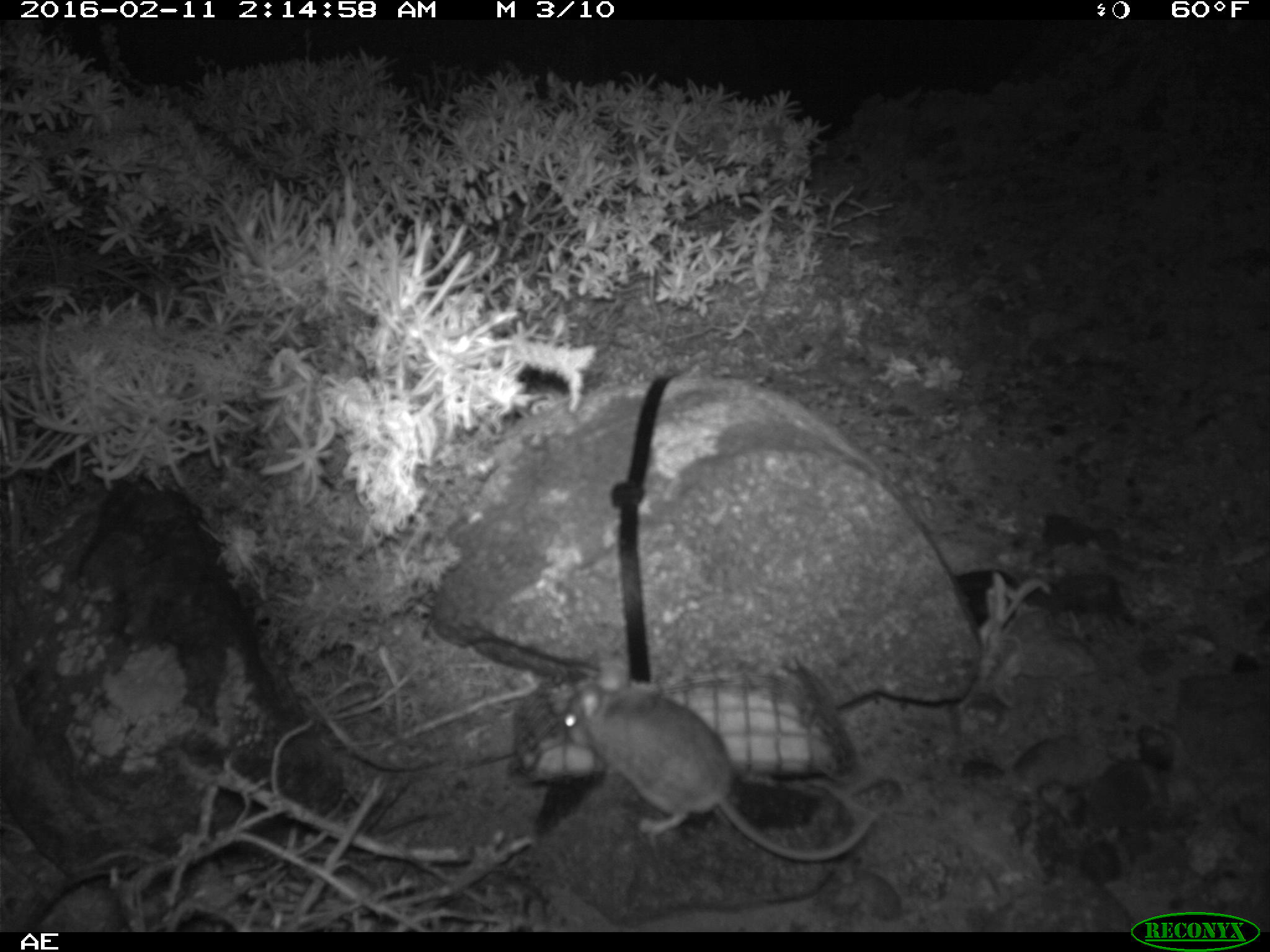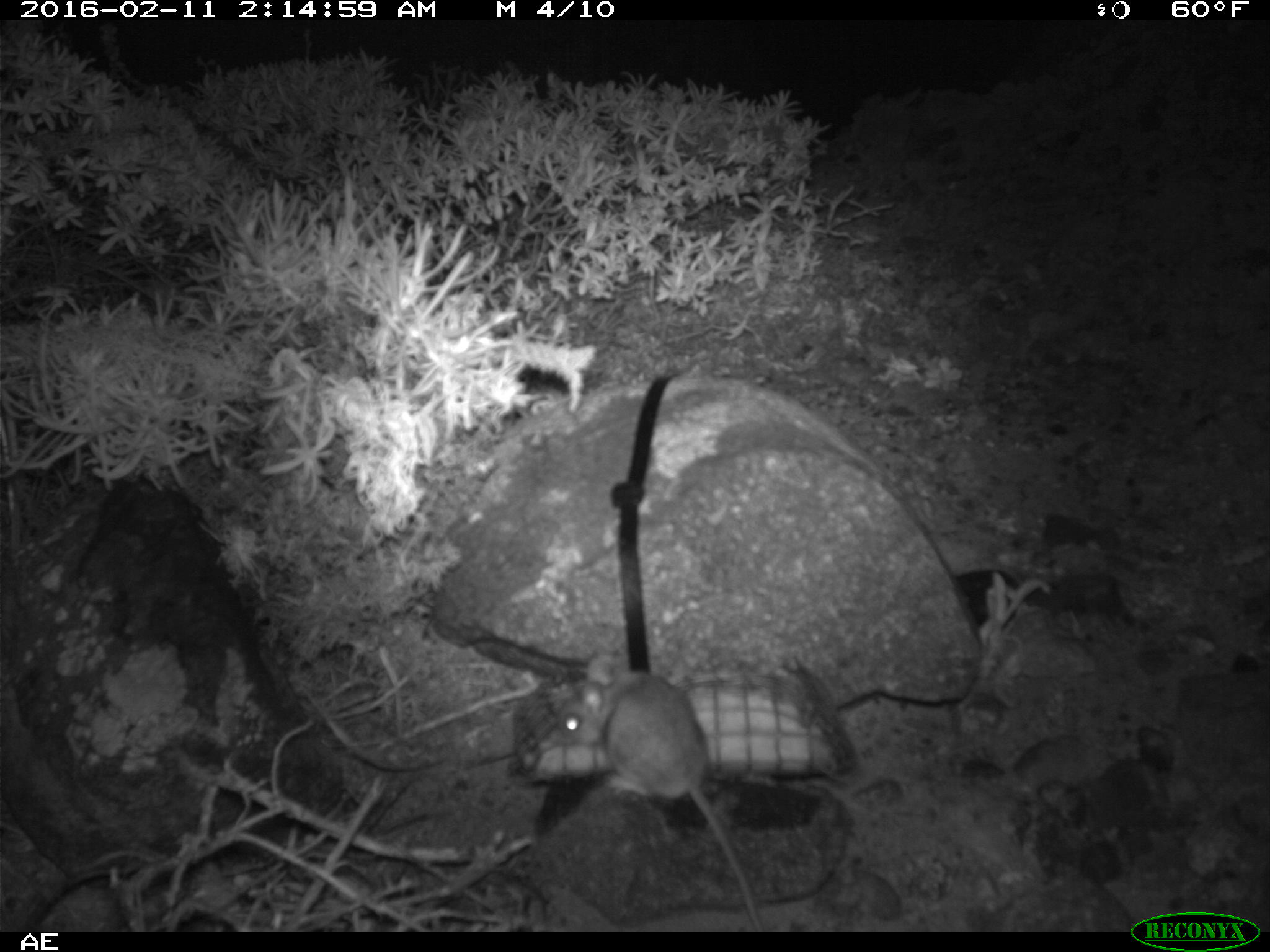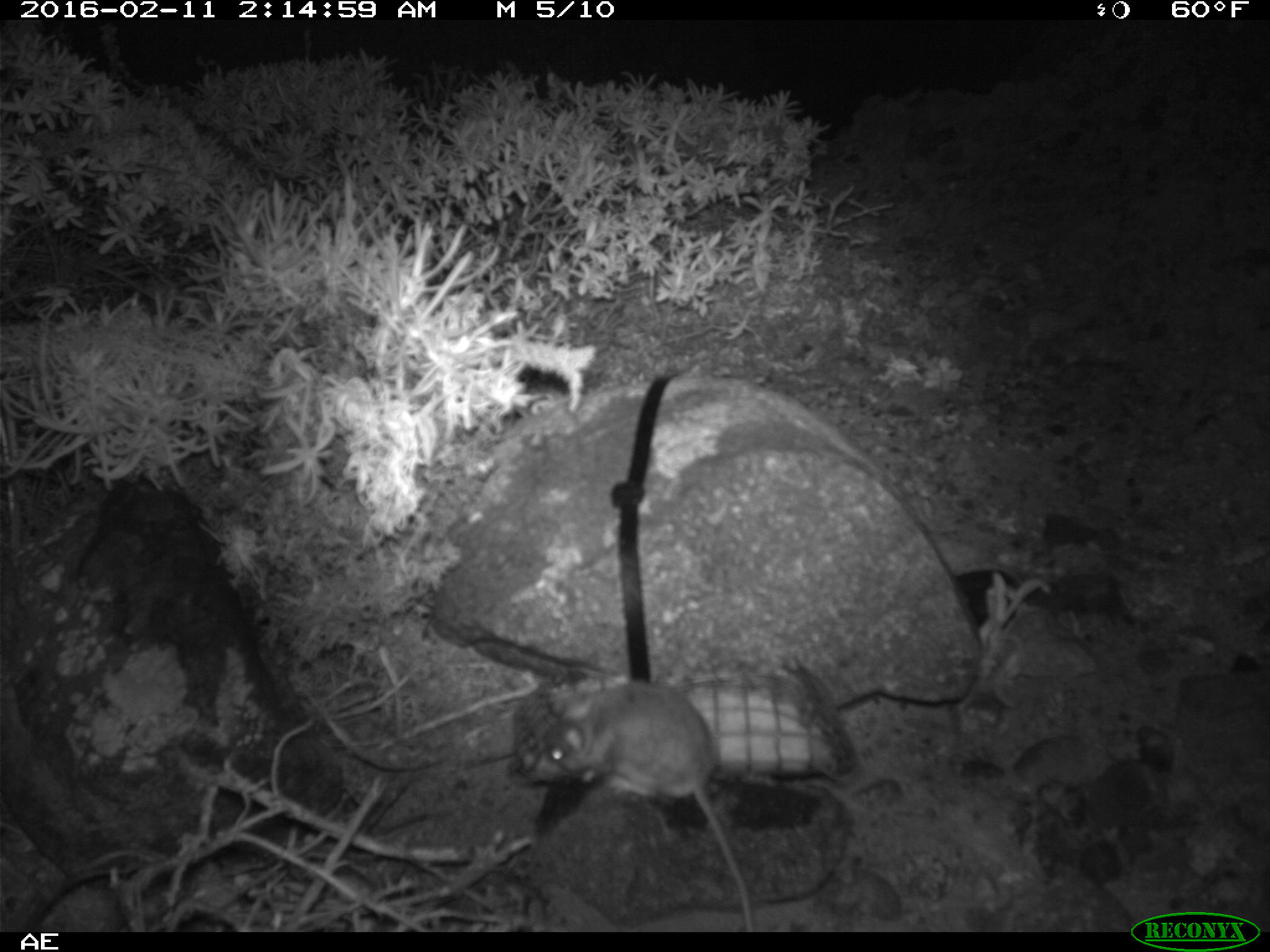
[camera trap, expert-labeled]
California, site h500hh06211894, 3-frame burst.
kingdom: Animalia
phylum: Chordata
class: Mammalia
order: Rodentia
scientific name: Rodentia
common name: rodent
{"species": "rodent (Rodentia)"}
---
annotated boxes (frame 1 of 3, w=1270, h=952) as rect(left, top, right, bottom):
rodent: rect(564, 663, 873, 862)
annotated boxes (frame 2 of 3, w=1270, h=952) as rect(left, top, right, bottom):
rodent: rect(558, 653, 764, 932)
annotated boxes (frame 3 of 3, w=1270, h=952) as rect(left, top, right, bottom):
rodent: rect(518, 679, 755, 931)